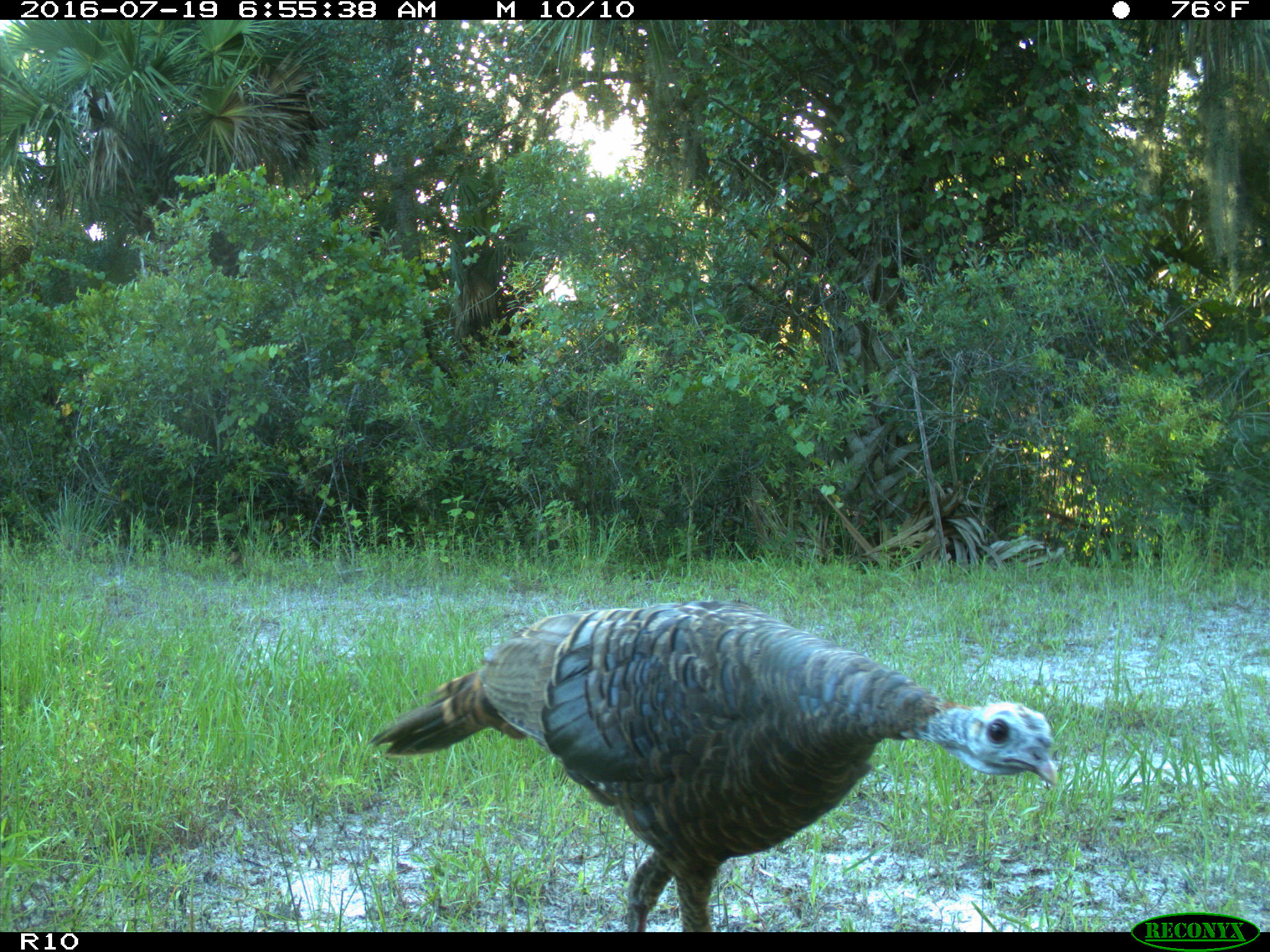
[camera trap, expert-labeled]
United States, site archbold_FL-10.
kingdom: Animalia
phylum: Chordata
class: Aves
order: Galliformes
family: Phasianidae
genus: Meleagris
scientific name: Meleagris gallopavo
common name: wild turkey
Meleagris gallopavo (wild turkey).